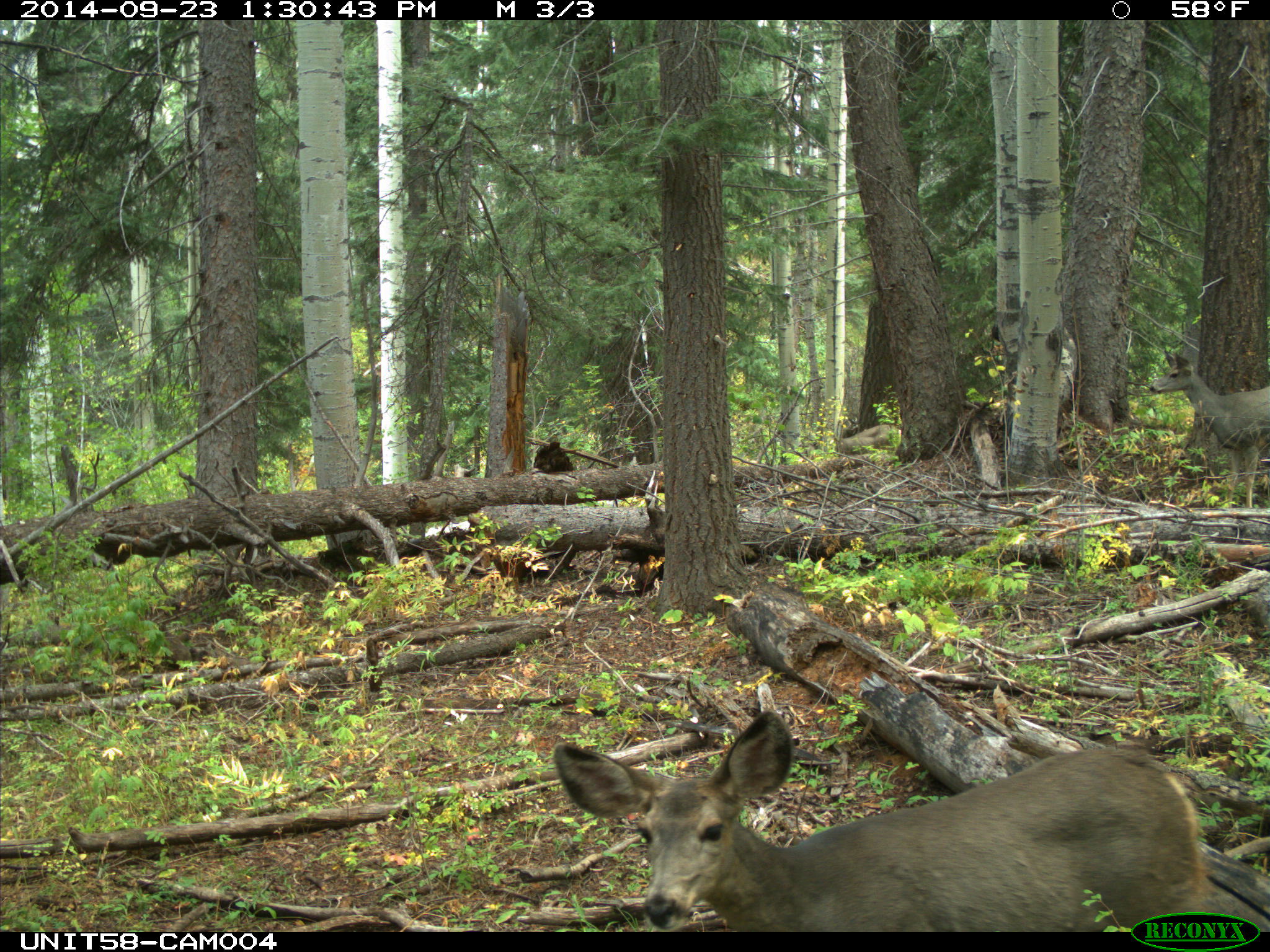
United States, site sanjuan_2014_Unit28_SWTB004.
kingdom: Animalia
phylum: Chordata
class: Mammalia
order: Artiodactyla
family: Cervidae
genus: Odocoileus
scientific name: Odocoileus hemionus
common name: mule deer